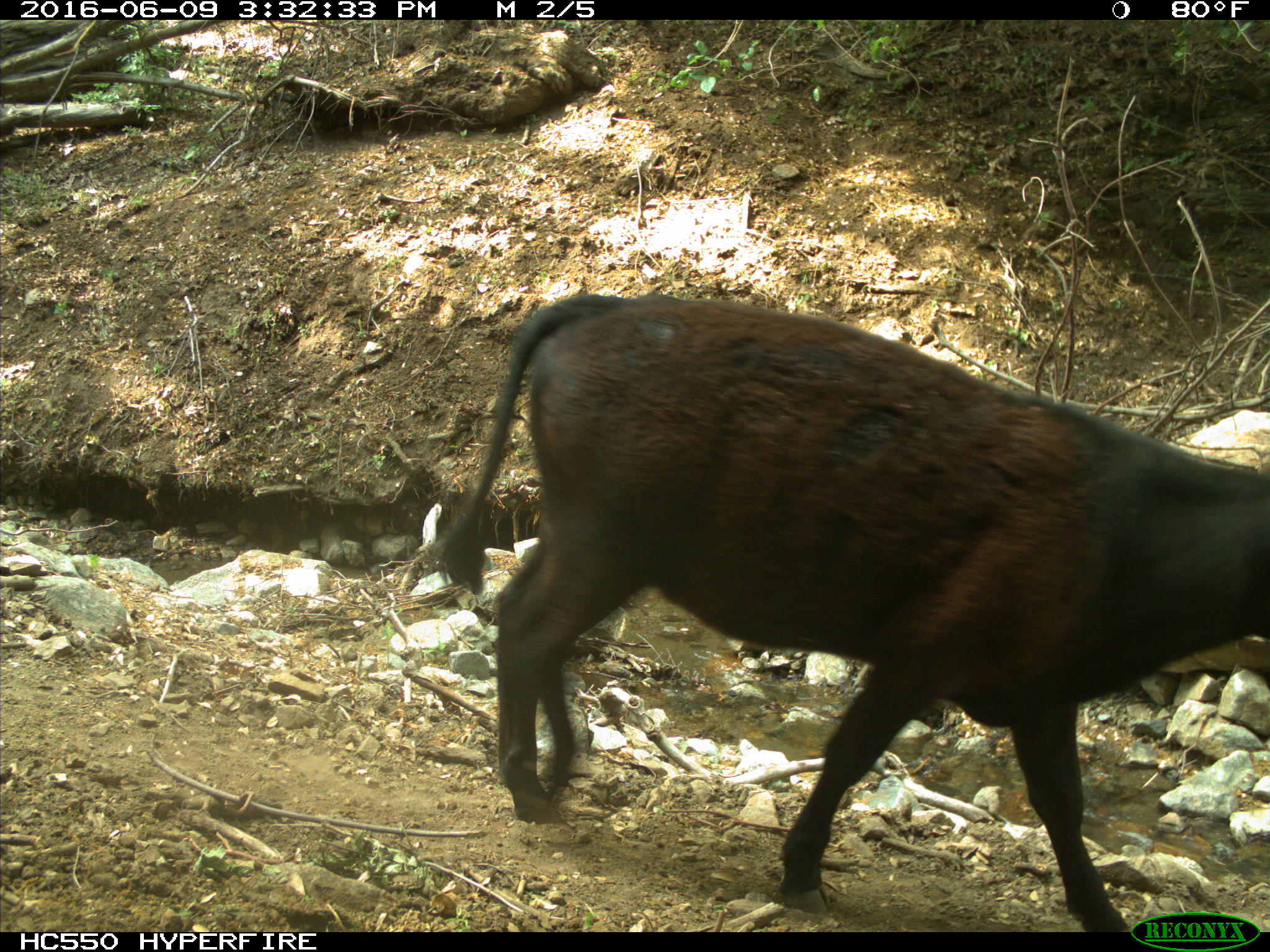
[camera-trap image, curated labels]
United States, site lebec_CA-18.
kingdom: Animalia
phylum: Chordata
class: Mammalia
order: Artiodactyla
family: Bovidae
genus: Bos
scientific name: Bos taurus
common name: domestic cow